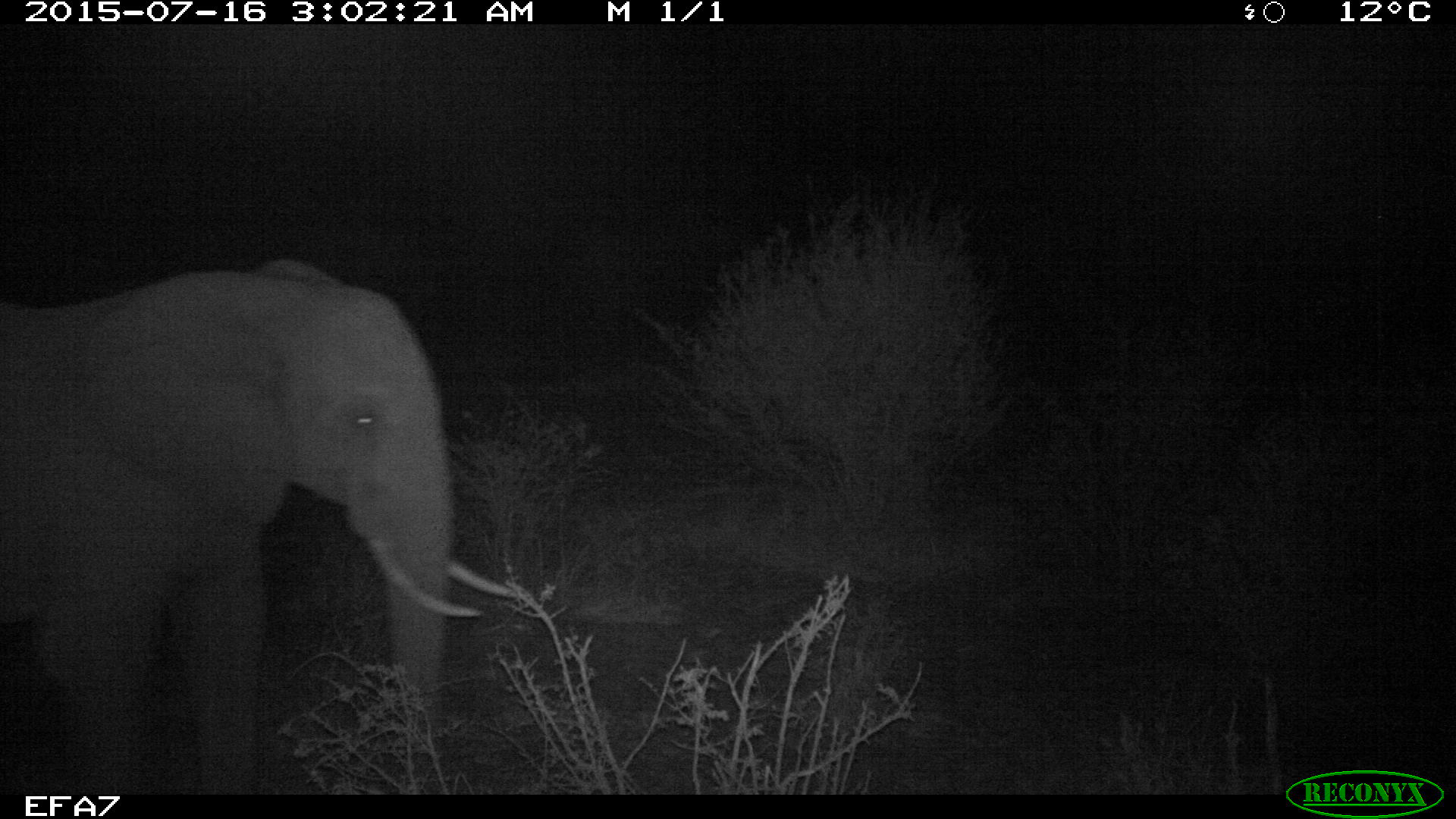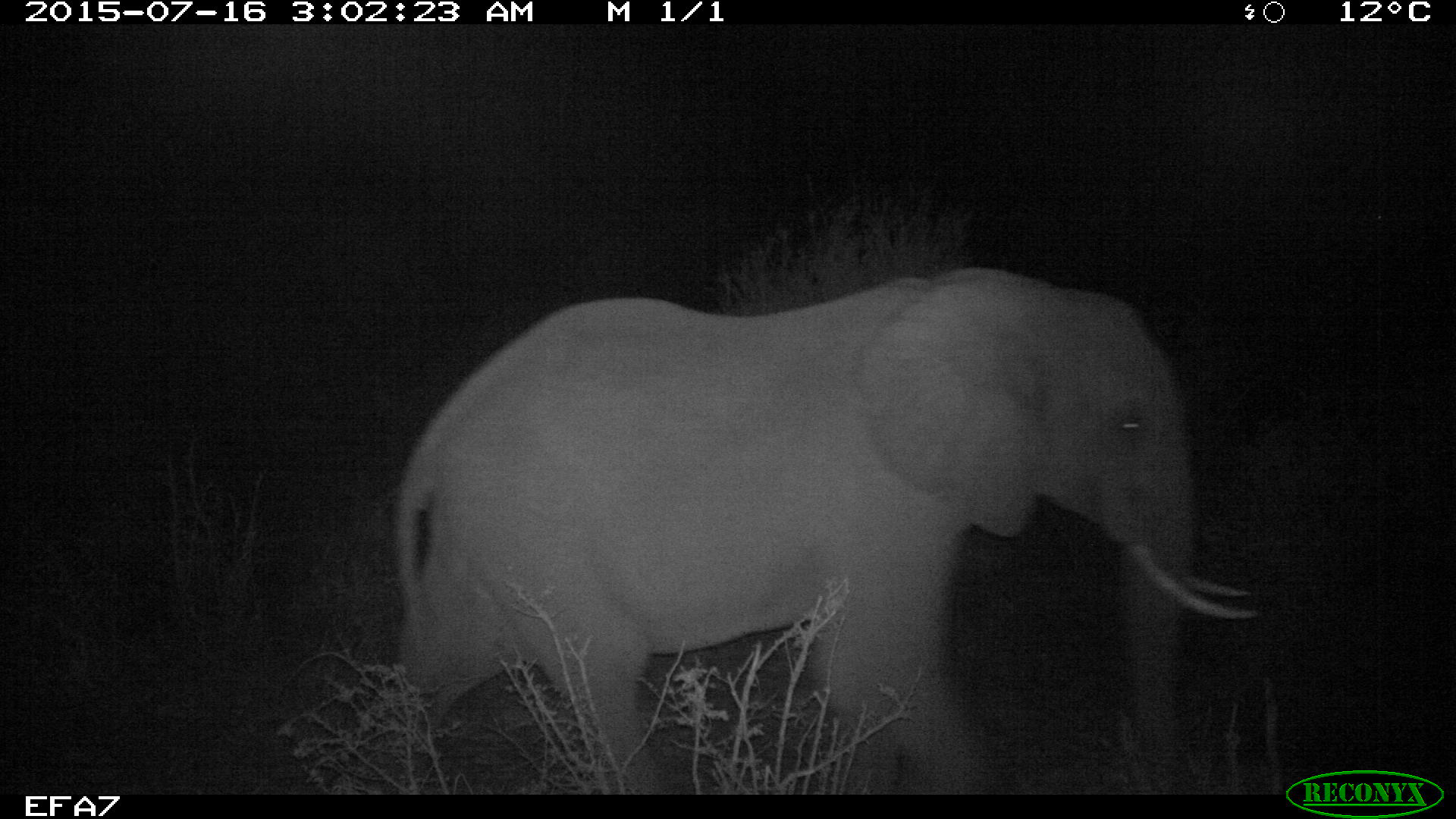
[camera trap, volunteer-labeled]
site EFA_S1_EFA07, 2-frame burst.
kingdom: Animalia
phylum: Chordata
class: Mammalia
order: Proboscidea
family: Elephantidae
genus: Loxodonta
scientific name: Loxodonta africana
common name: african bush elephant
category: elephant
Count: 1.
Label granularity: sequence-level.